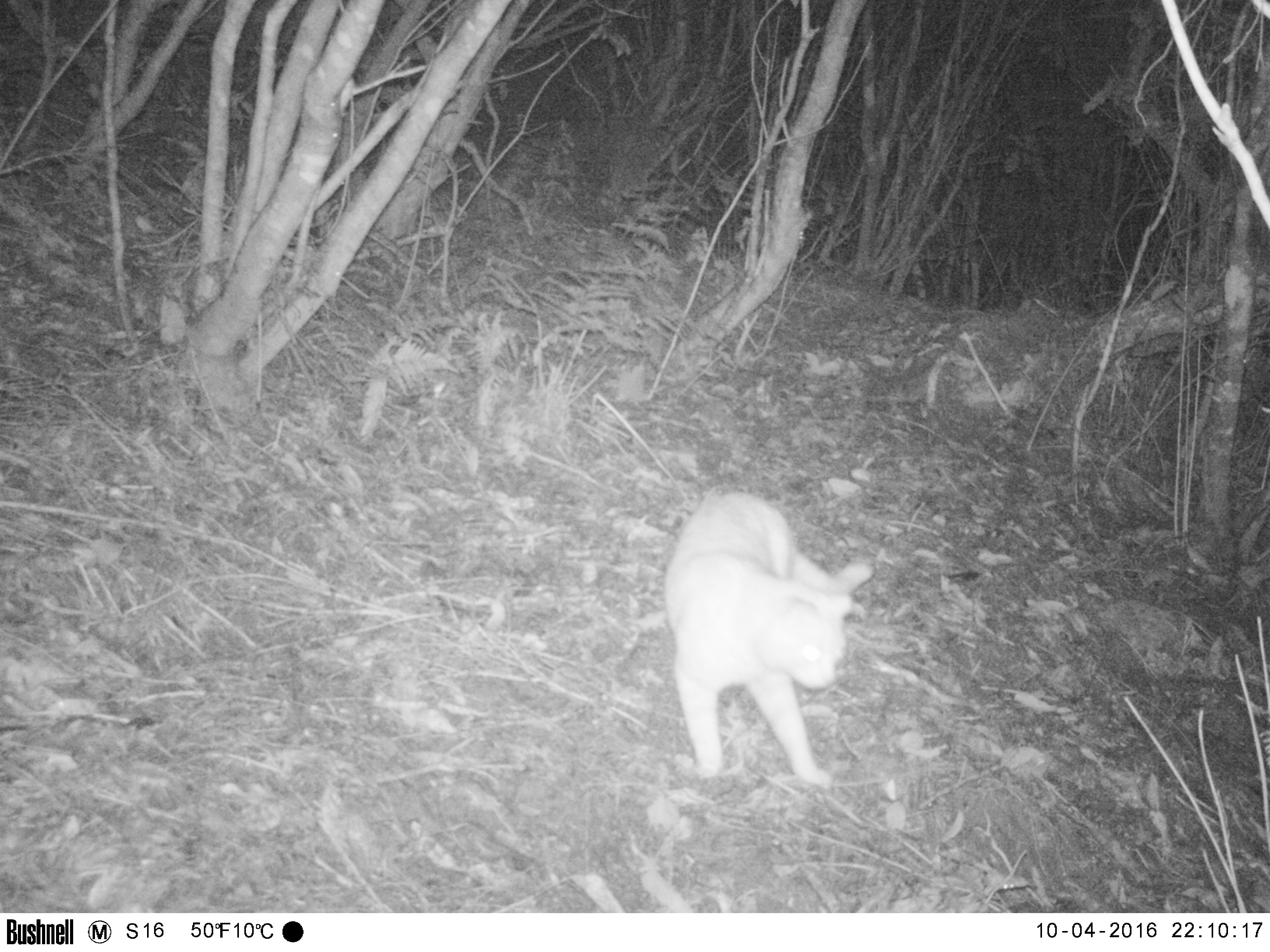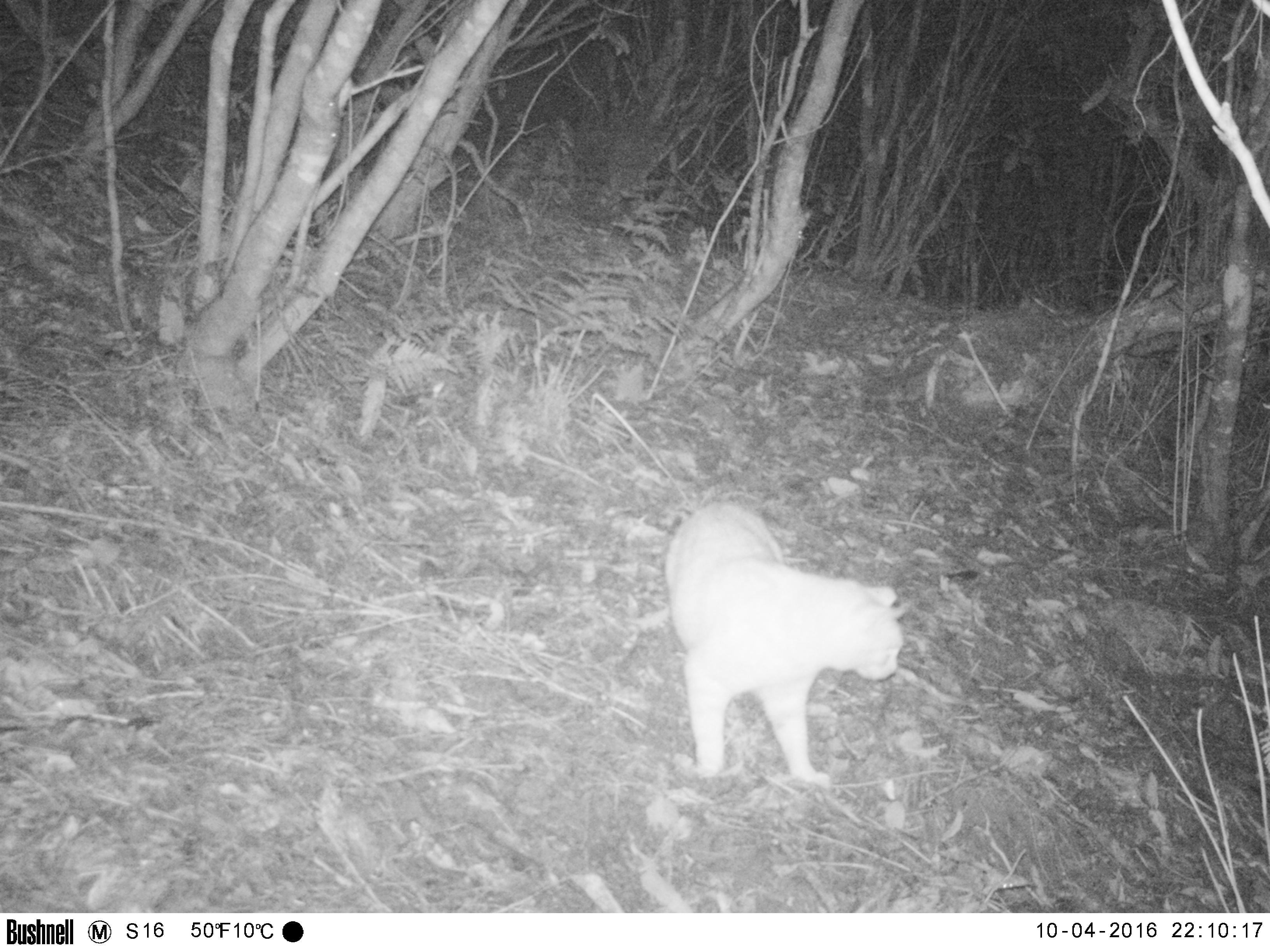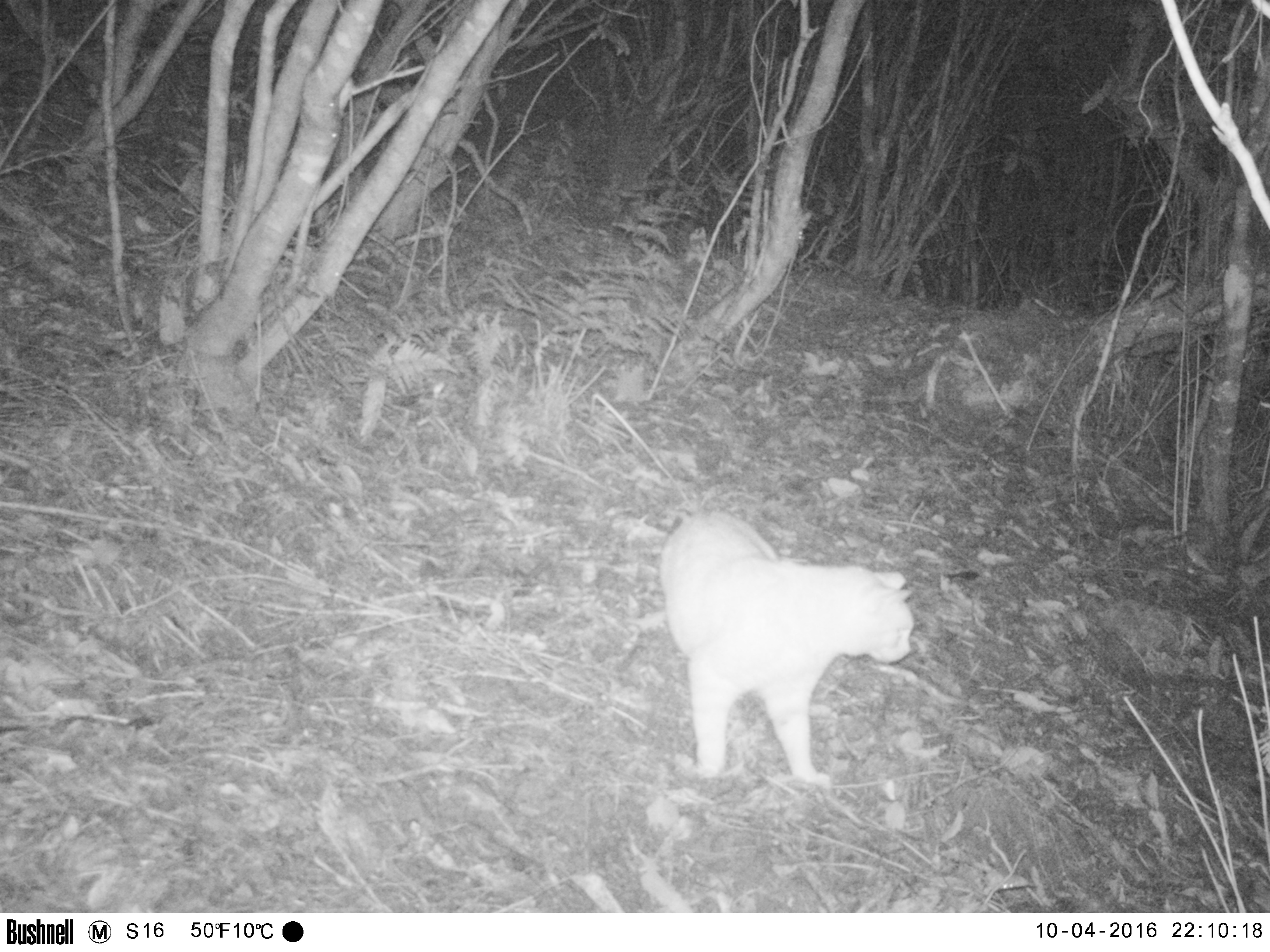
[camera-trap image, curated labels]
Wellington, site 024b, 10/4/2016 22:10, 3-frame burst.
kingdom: Animalia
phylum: Chordata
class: Mammalia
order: Carnivora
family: Felidae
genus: Felis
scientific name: Felis catus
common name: cat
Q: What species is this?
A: Cat (Felis catus).